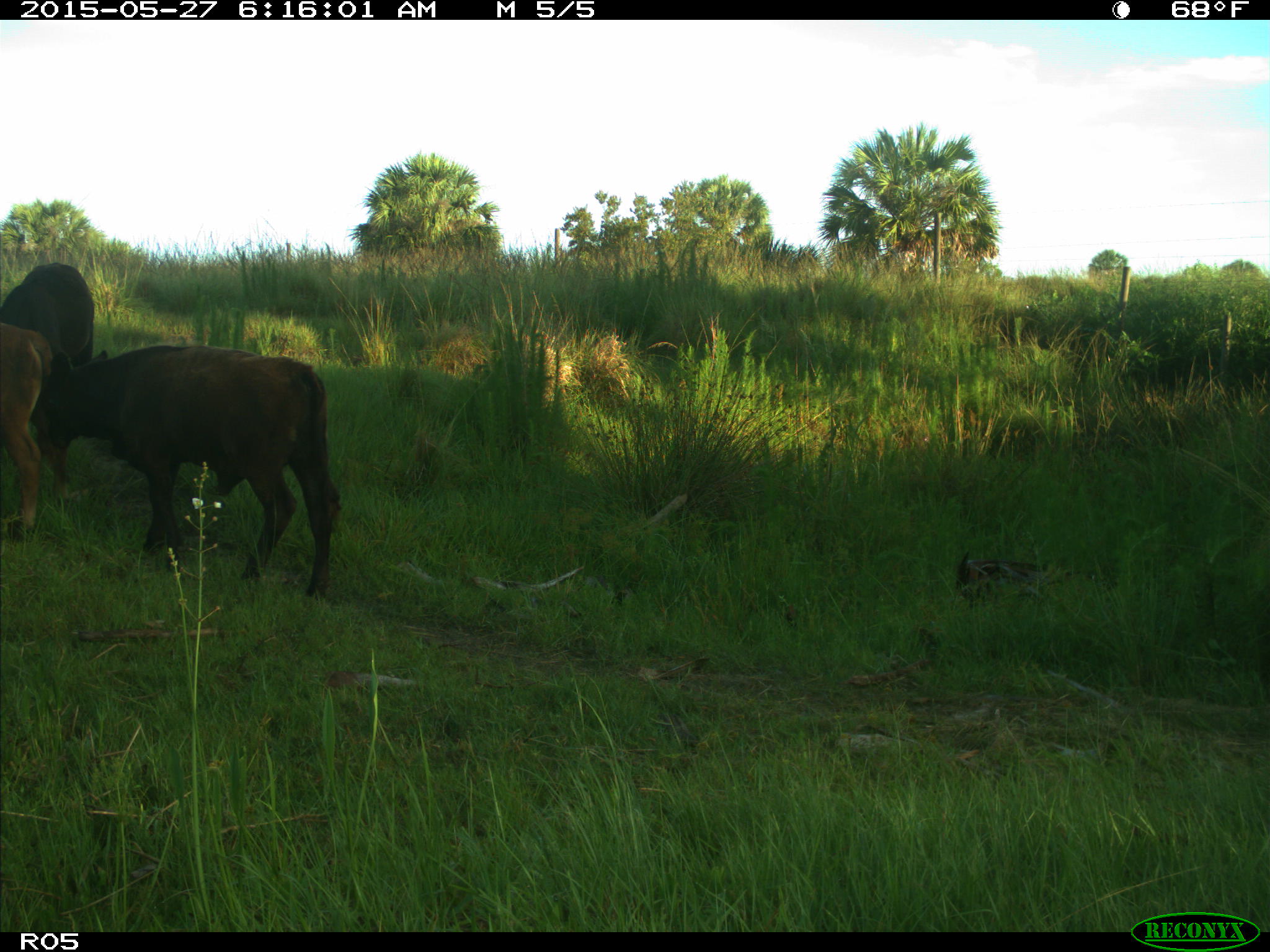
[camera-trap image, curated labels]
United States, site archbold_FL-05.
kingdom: Animalia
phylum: Chordata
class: Mammalia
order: Artiodactyla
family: Bovidae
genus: Bos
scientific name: Bos taurus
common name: domestic cow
Bos taurus (domestic cow).